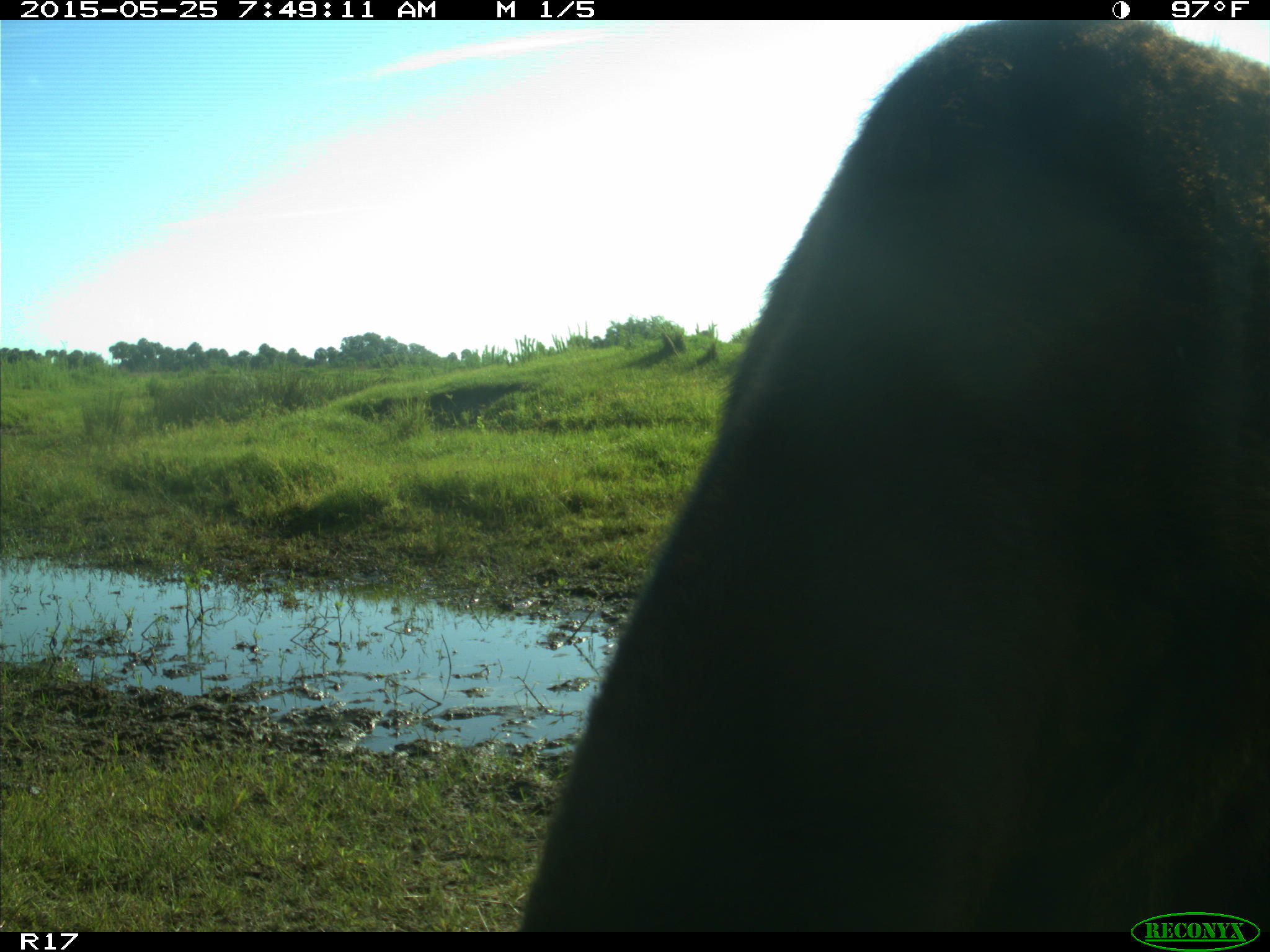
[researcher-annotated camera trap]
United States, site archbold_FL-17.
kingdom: Animalia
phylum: Chordata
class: Mammalia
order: Artiodactyla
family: Bovidae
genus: Bos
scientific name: Bos taurus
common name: domestic cow